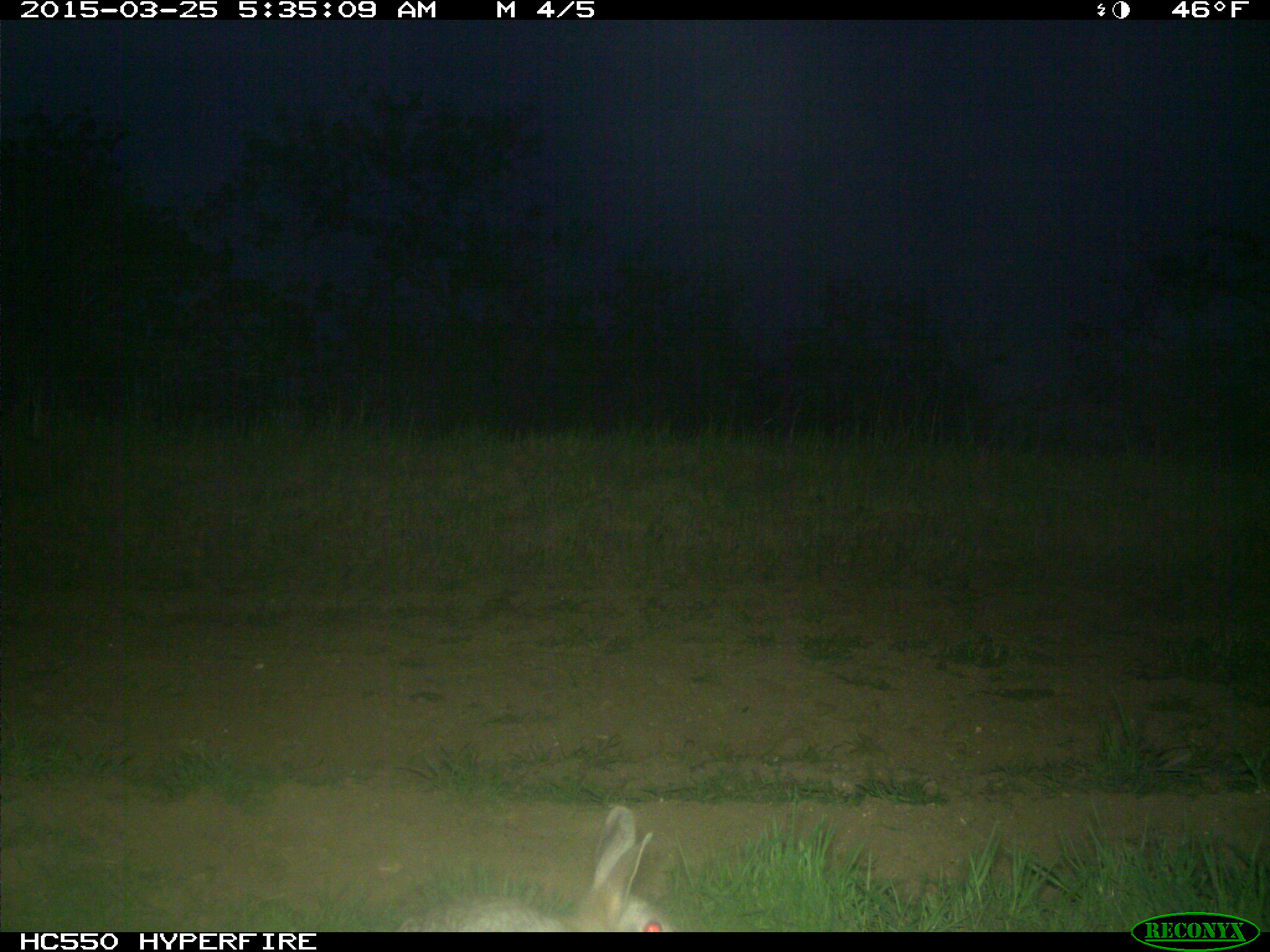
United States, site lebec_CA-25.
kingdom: Animalia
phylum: Chordata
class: Mammalia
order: Lagomorpha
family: Leporidae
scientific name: Leporidae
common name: rabbits and hares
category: unidentified rabbit